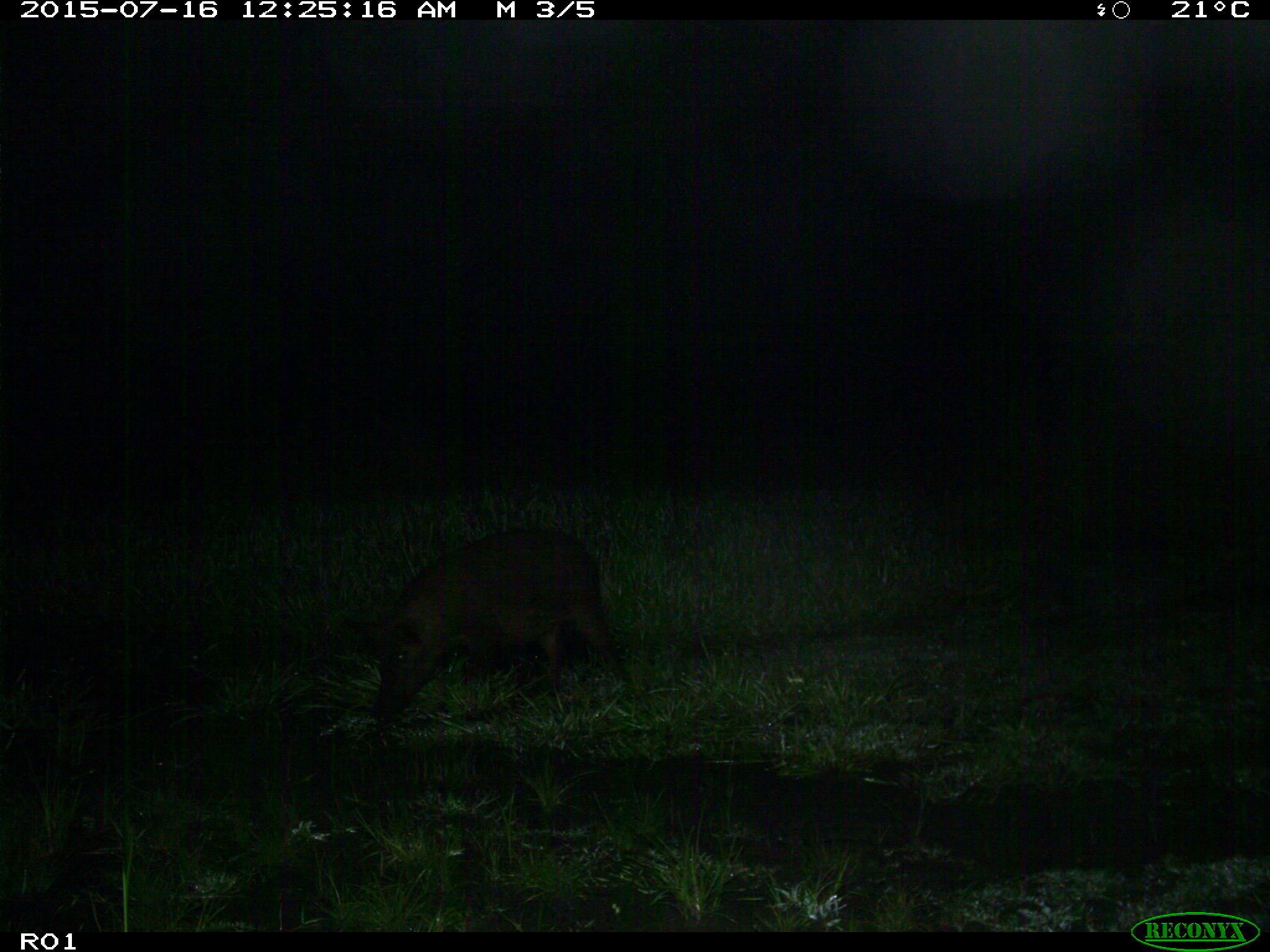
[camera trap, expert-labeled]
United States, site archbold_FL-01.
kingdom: Animalia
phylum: Chordata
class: Mammalia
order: Artiodactyla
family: Suidae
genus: Sus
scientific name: Sus scrofa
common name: wild boar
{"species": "Sus scrofa (wild boar)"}